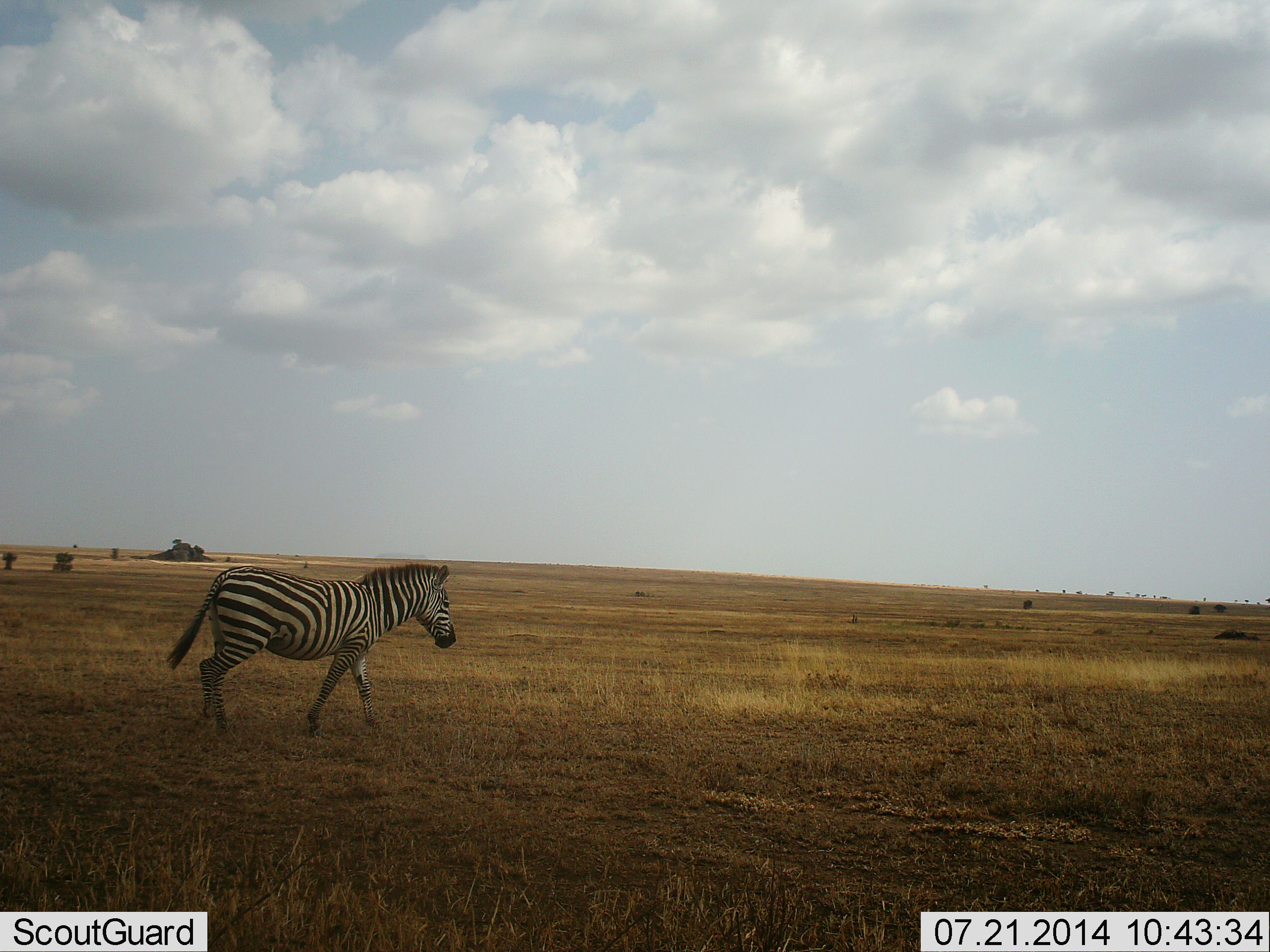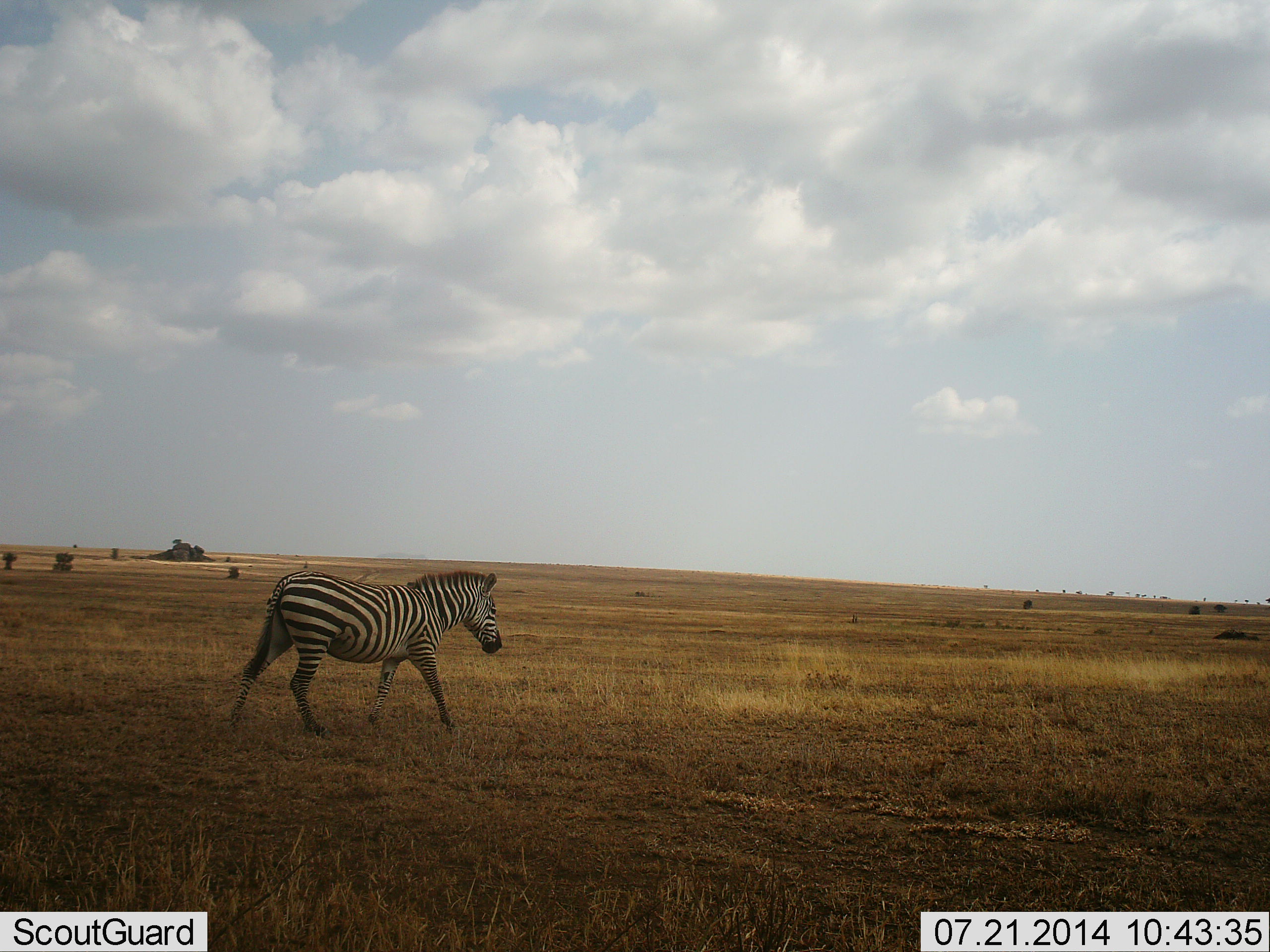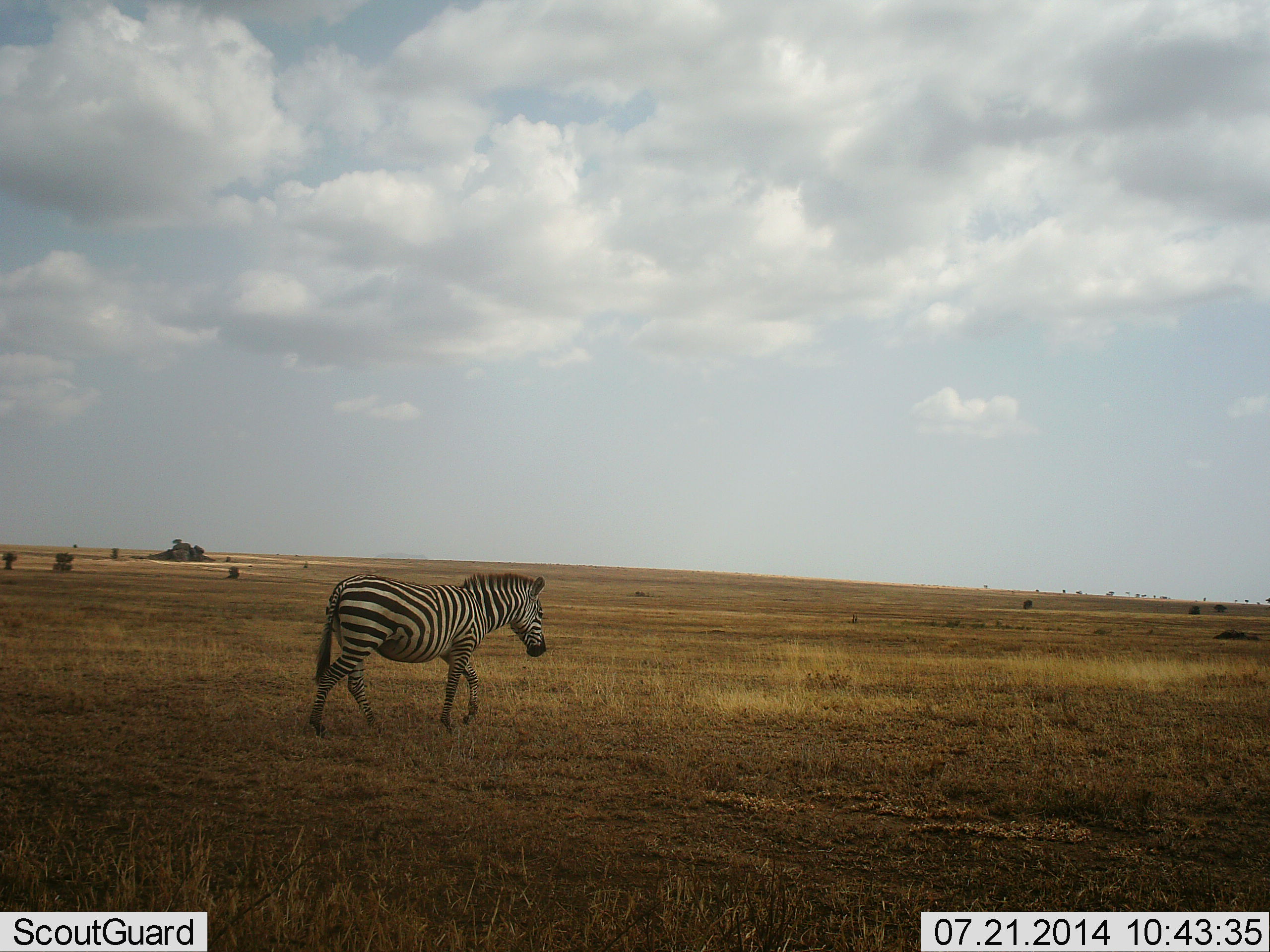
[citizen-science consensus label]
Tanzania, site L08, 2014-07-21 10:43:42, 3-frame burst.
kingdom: Animalia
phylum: Chordata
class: Mammalia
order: Perissodactyla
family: Equidae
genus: Equus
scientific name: Equus quagga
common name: plains zebra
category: zebra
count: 1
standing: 0%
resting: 0%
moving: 100%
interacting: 0%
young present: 0%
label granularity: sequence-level